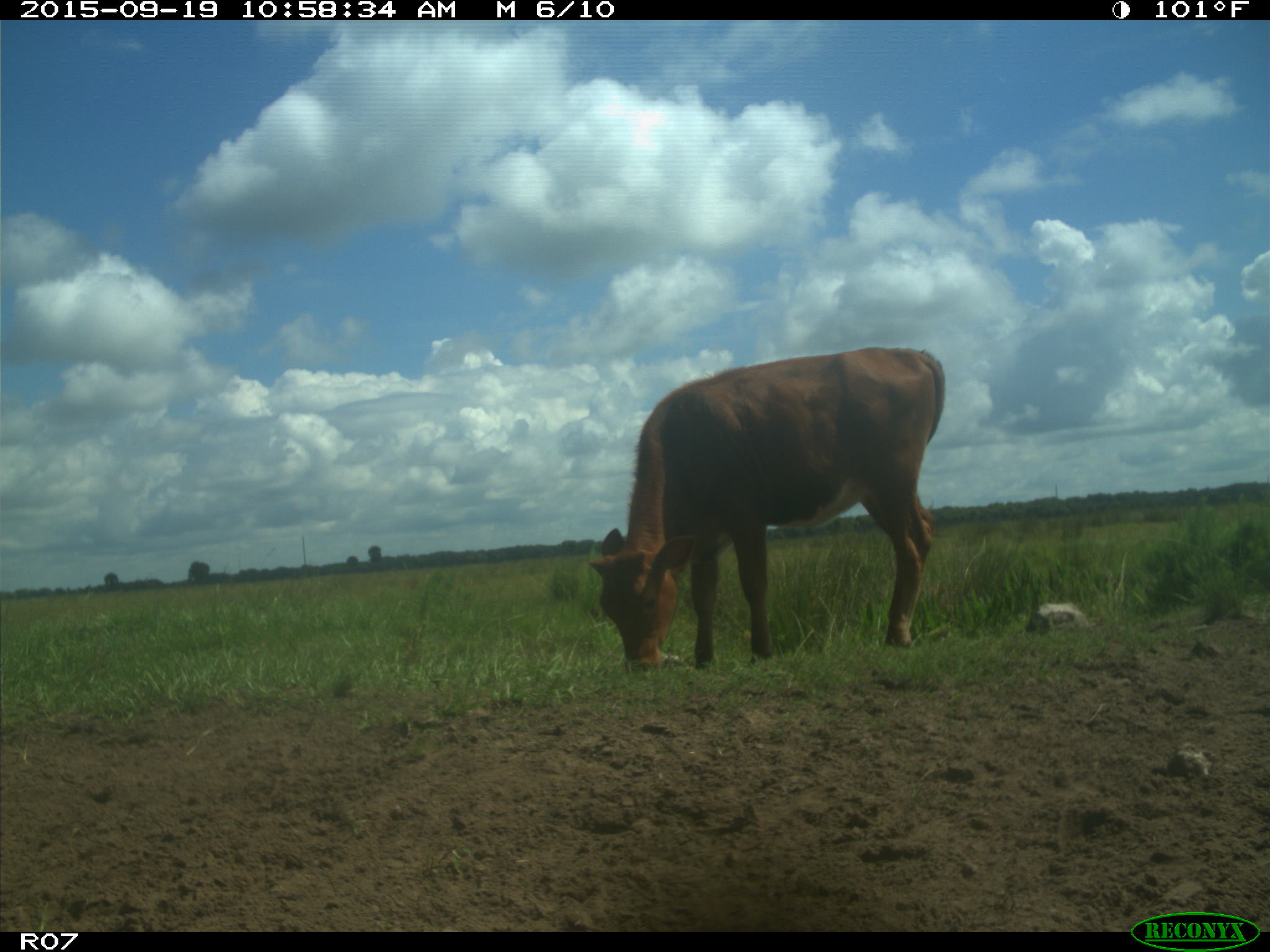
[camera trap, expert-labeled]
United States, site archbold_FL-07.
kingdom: Animalia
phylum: Chordata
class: Mammalia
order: Artiodactyla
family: Bovidae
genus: Bos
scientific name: Bos taurus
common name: domestic cow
Bos taurus (domestic cow).